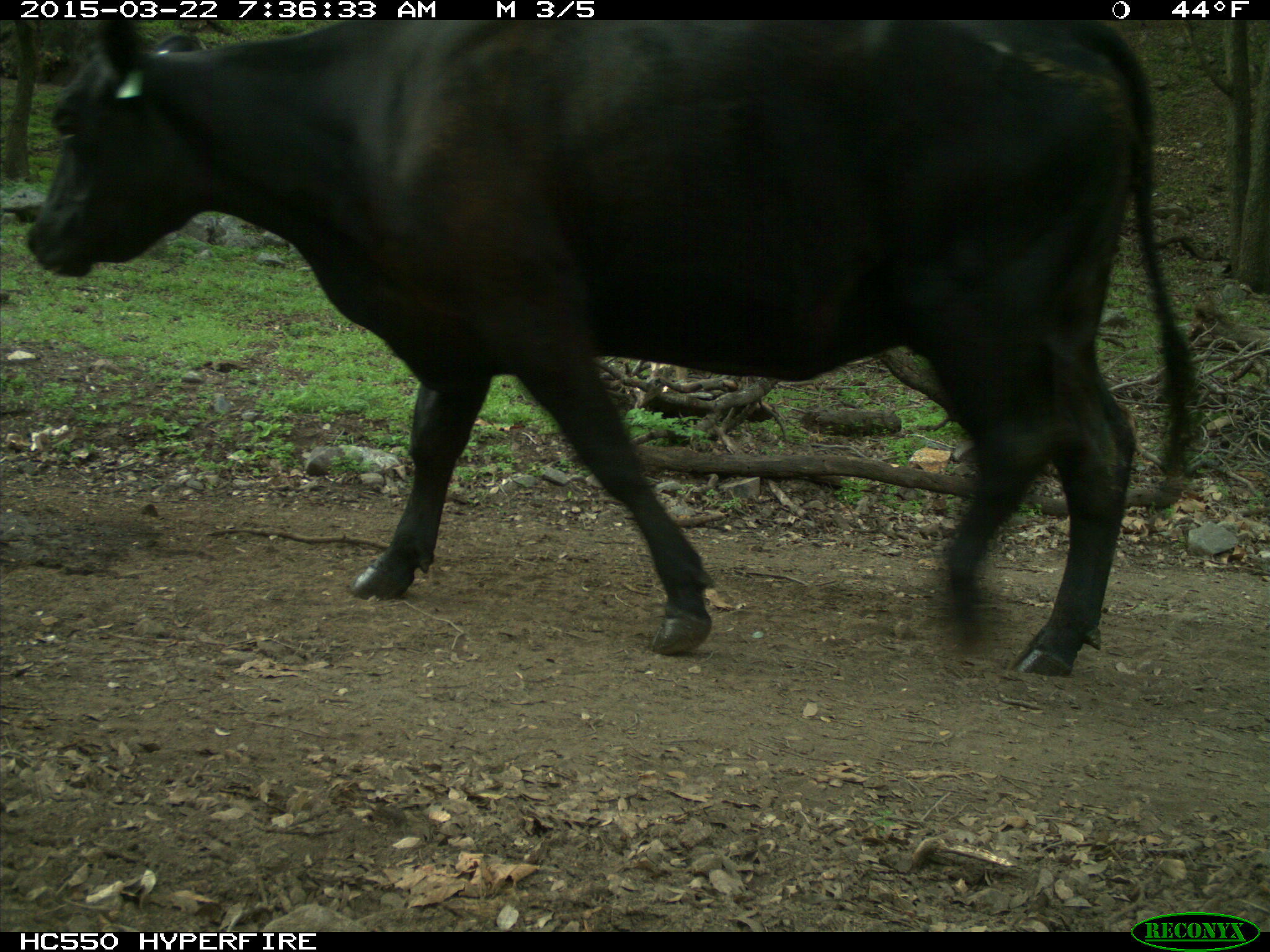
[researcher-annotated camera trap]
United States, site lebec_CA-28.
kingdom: Animalia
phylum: Chordata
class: Mammalia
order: Artiodactyla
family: Bovidae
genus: Bos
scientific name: Bos taurus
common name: domestic cow